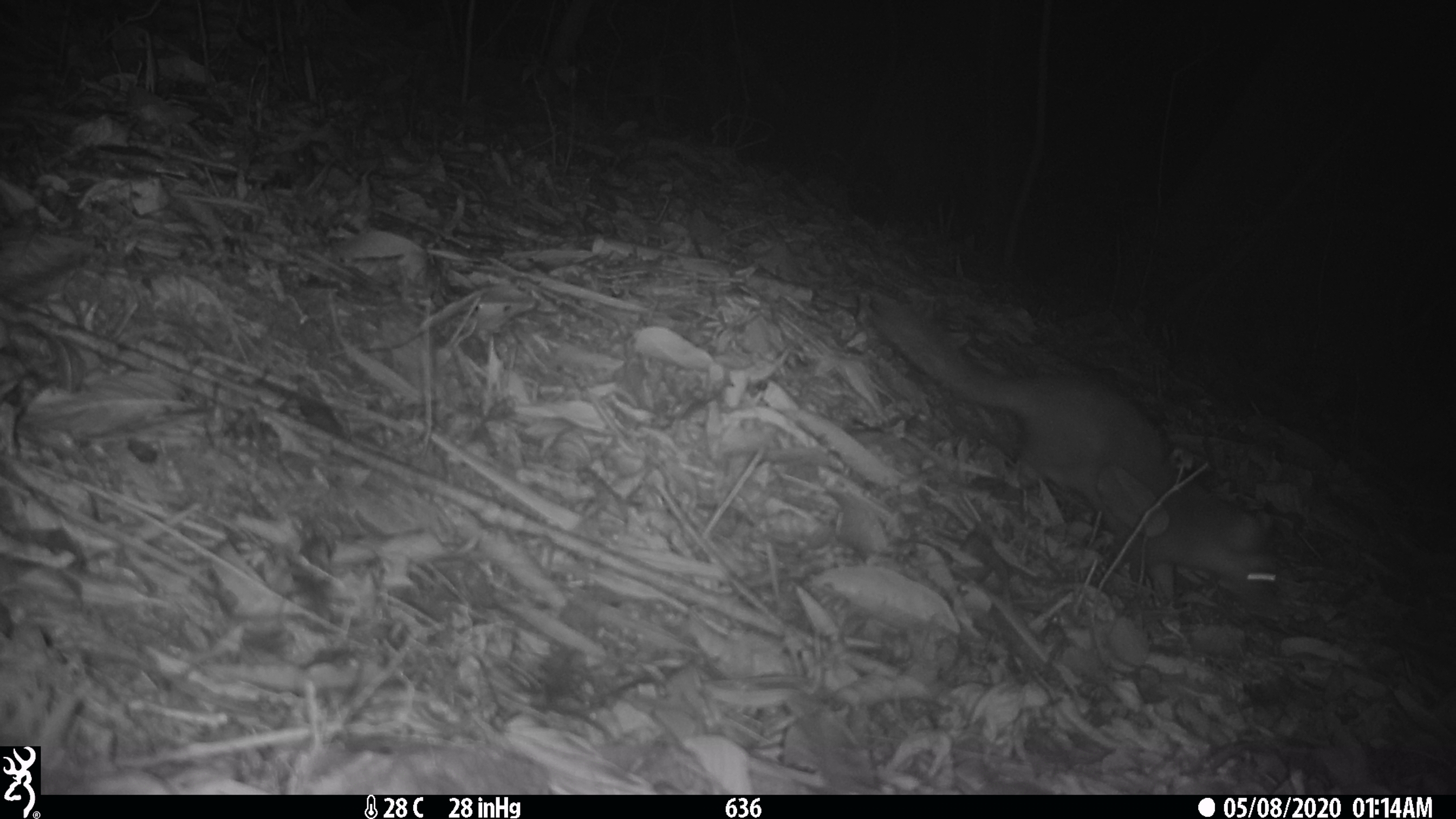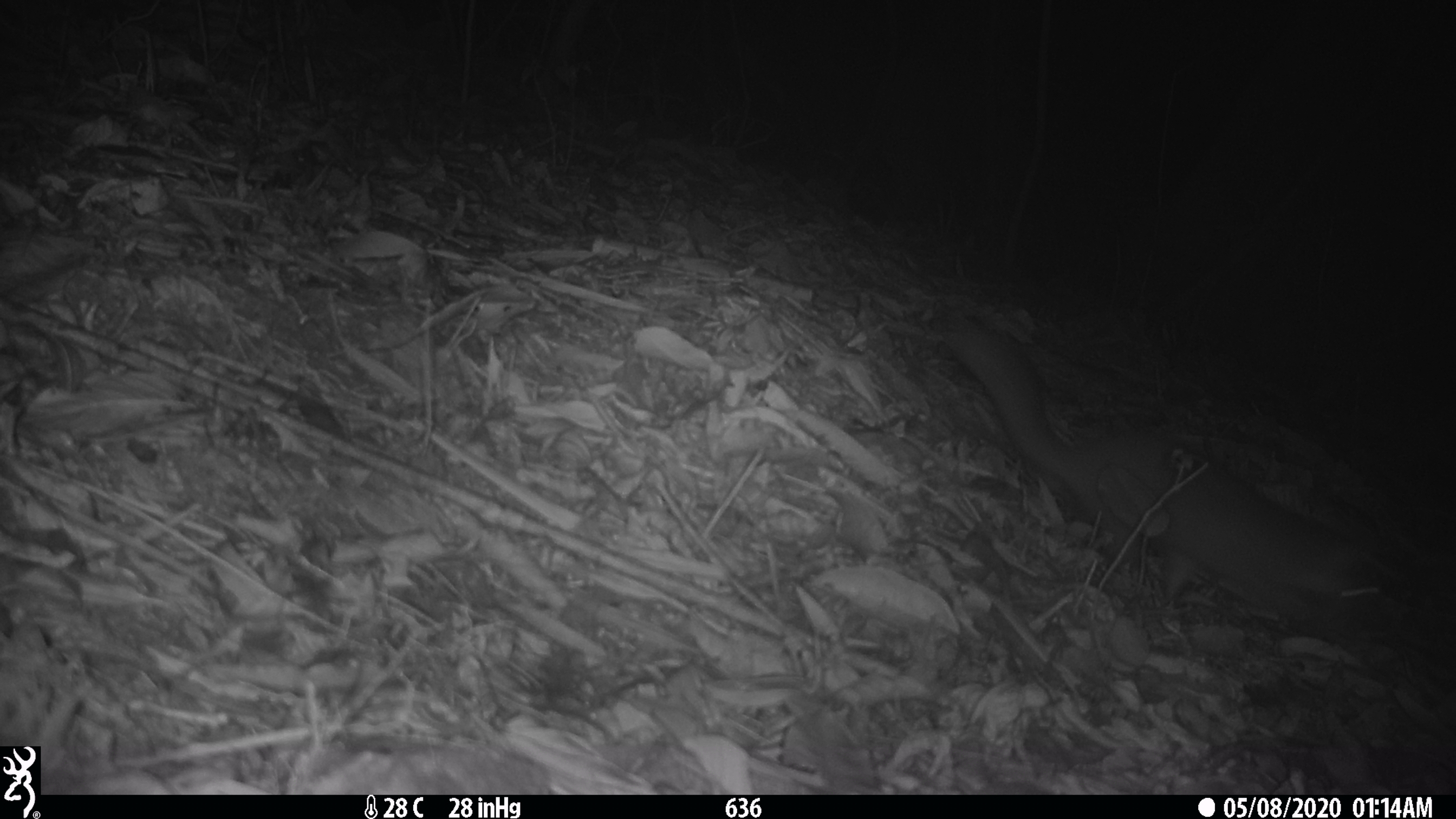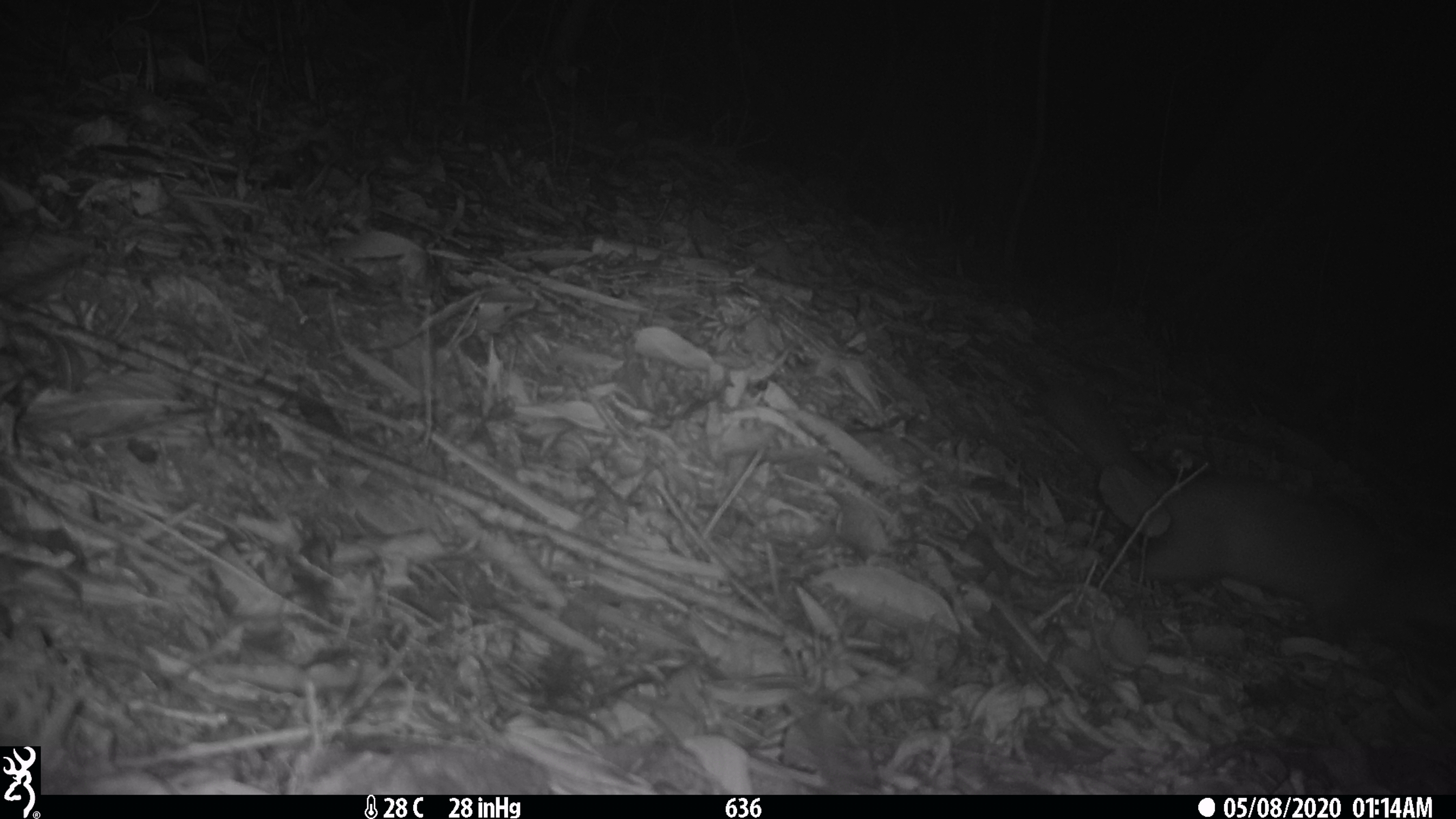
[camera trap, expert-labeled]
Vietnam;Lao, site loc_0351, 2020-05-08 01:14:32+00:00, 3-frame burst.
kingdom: Animalia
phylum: Chordata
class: Mammalia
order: Carnivora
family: Mustelidae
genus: Melogale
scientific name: Melogale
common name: ferret badger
Ferret badger (Melogale). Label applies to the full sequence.